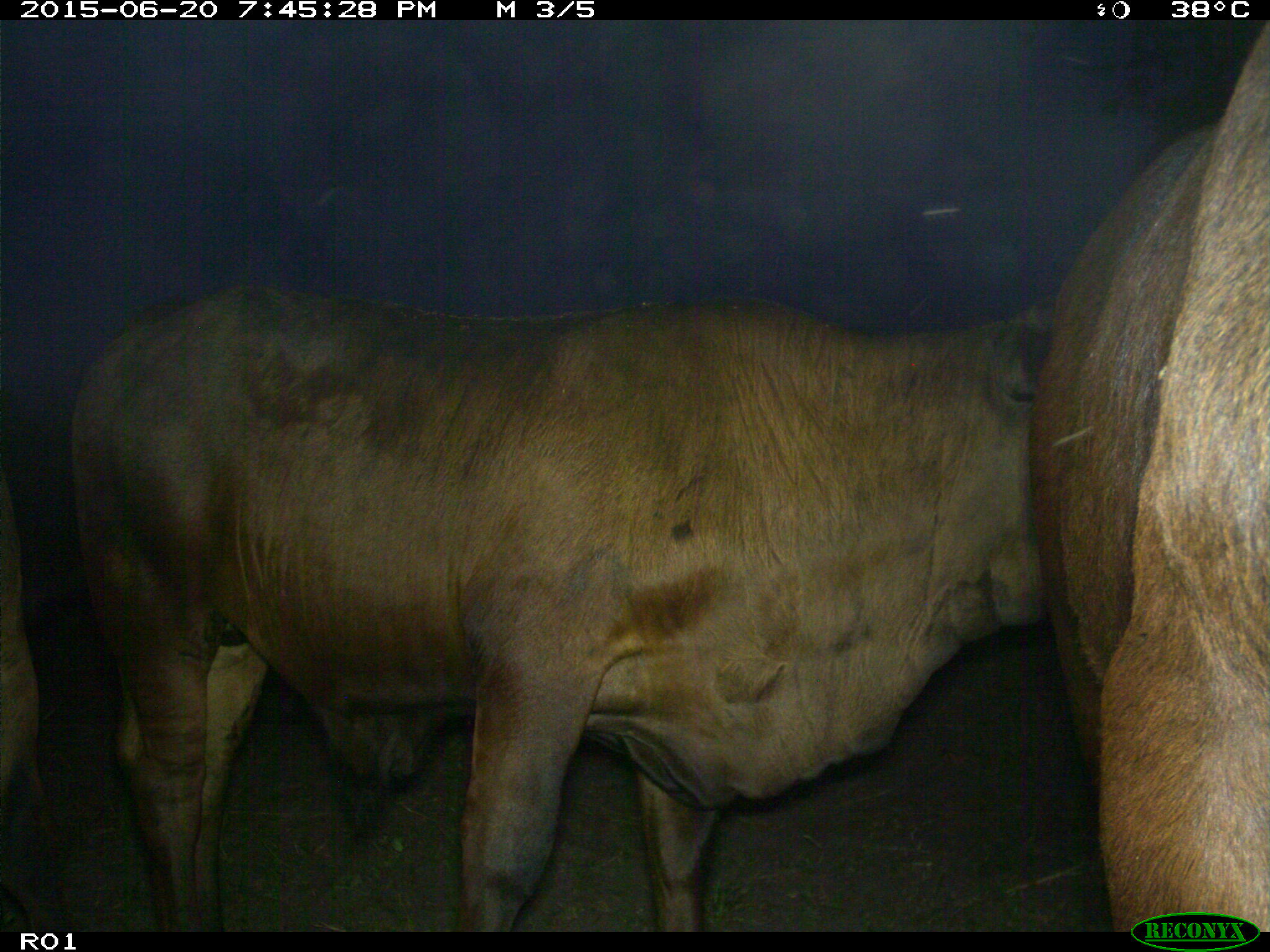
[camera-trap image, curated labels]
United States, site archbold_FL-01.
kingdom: Animalia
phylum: Chordata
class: Mammalia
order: Artiodactyla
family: Bovidae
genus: Bos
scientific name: Bos taurus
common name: domestic cow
Bos taurus (domestic cow).